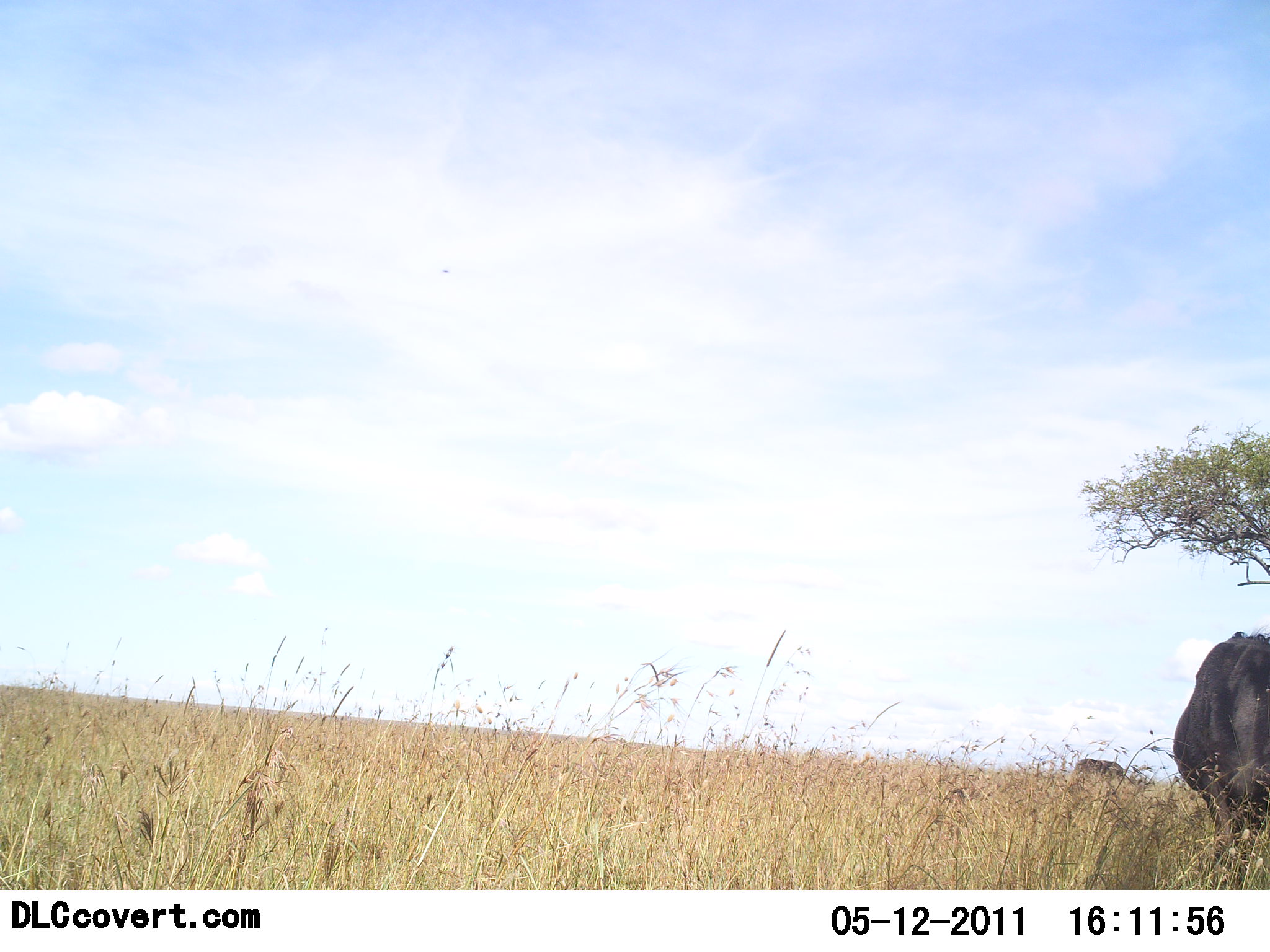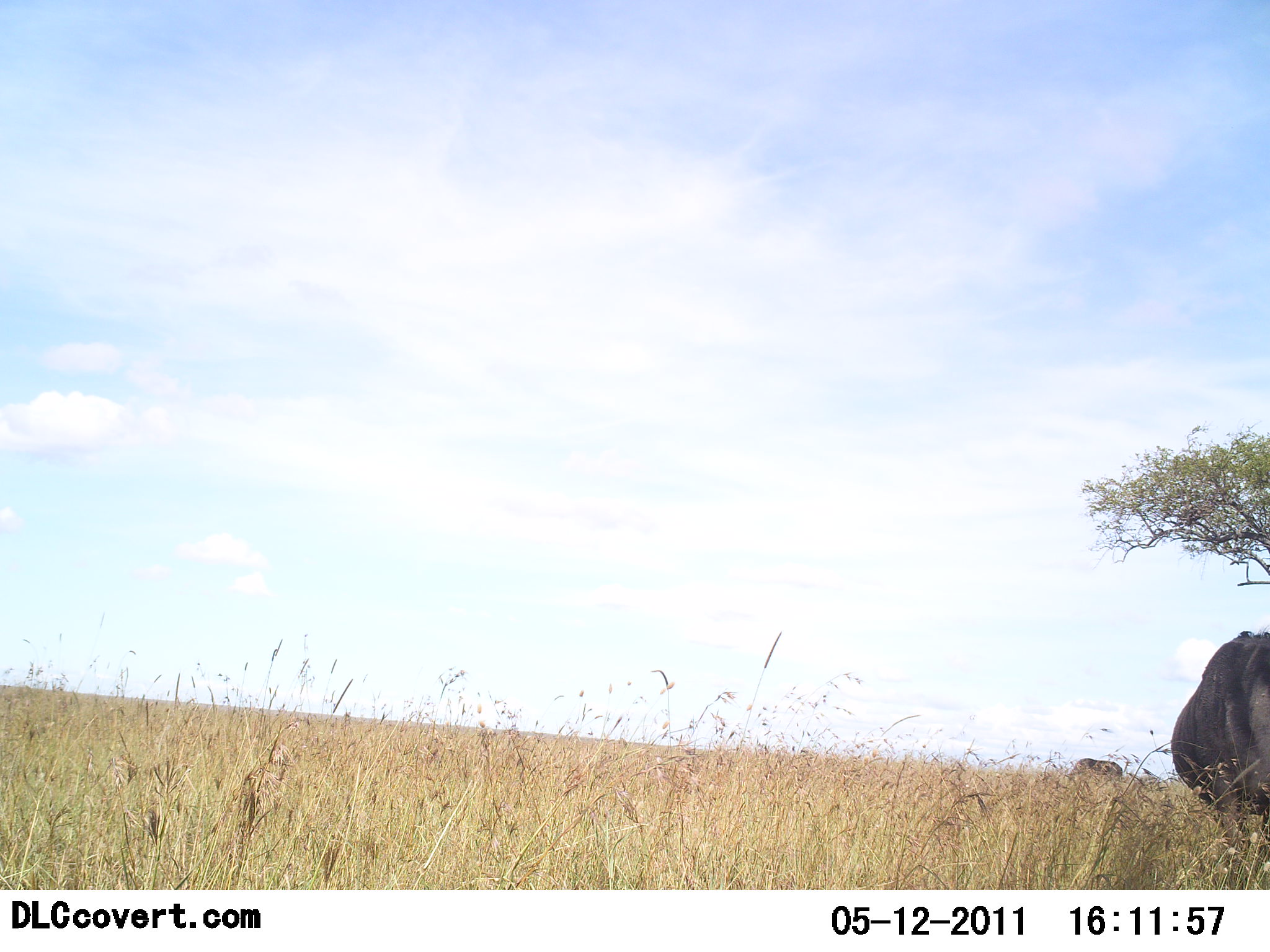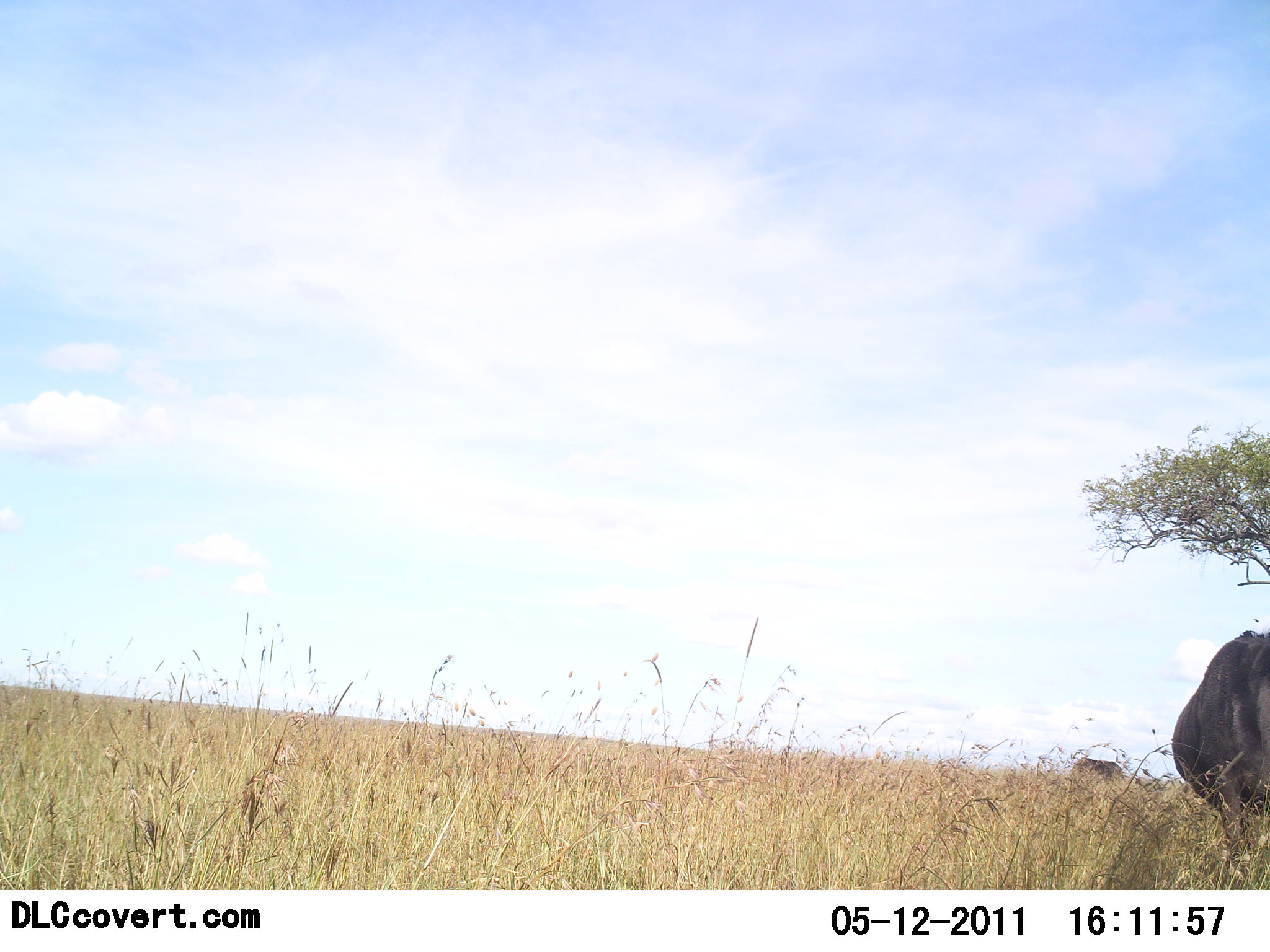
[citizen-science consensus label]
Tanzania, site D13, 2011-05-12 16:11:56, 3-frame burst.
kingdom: Animalia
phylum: Chordata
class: Mammalia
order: Artiodactyla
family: Bovidae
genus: Connochaetes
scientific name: Connochaetes taurinus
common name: blue wildebeest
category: wildebeest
Wildebeest (blue wildebeest) (Connochaetes taurinus), count 2. Behavior (volunteer vote fractions): standing 70%, resting 0%, moving 0%, interacting 0%. Young present (vote fraction): 0%. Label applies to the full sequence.